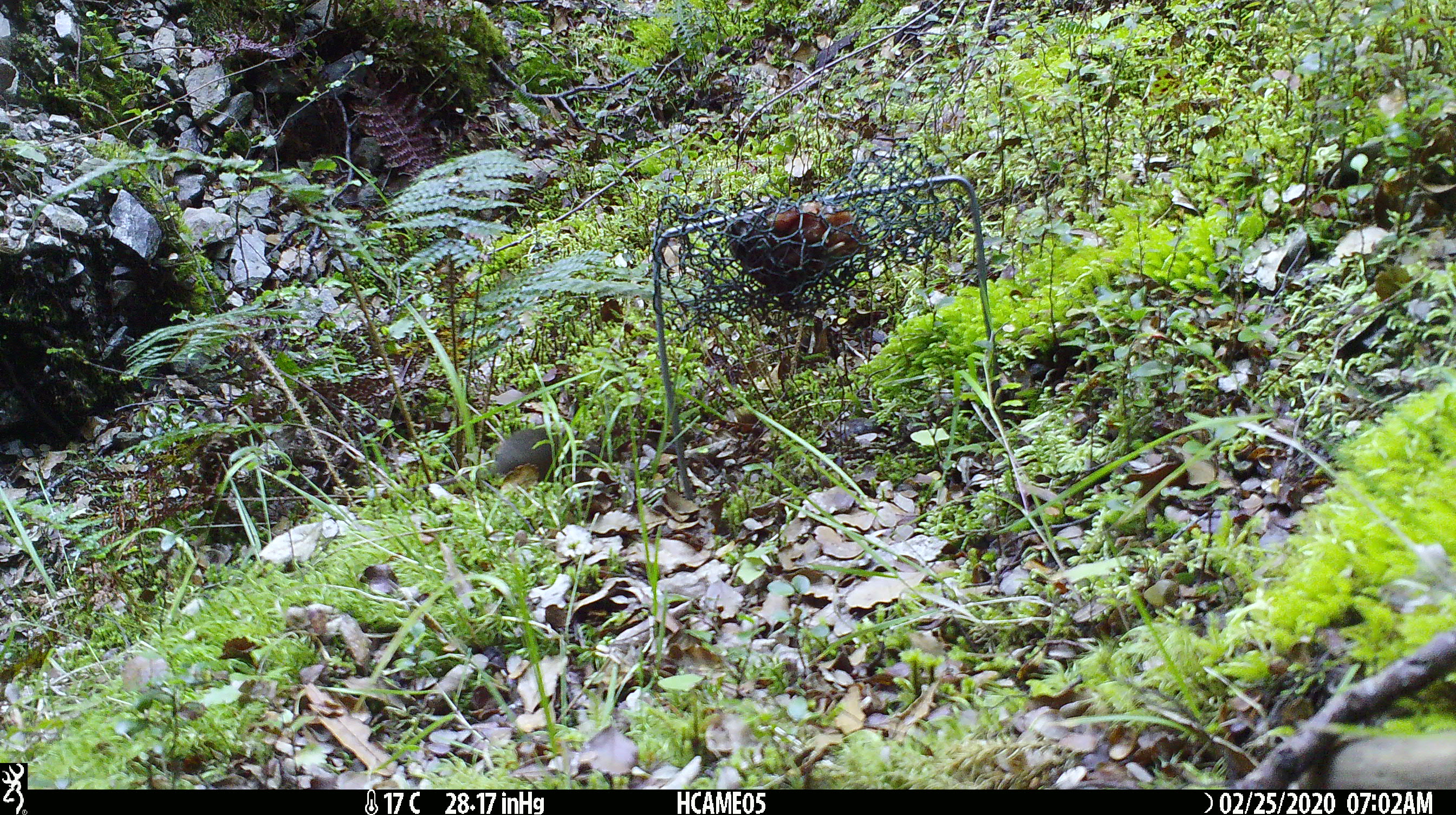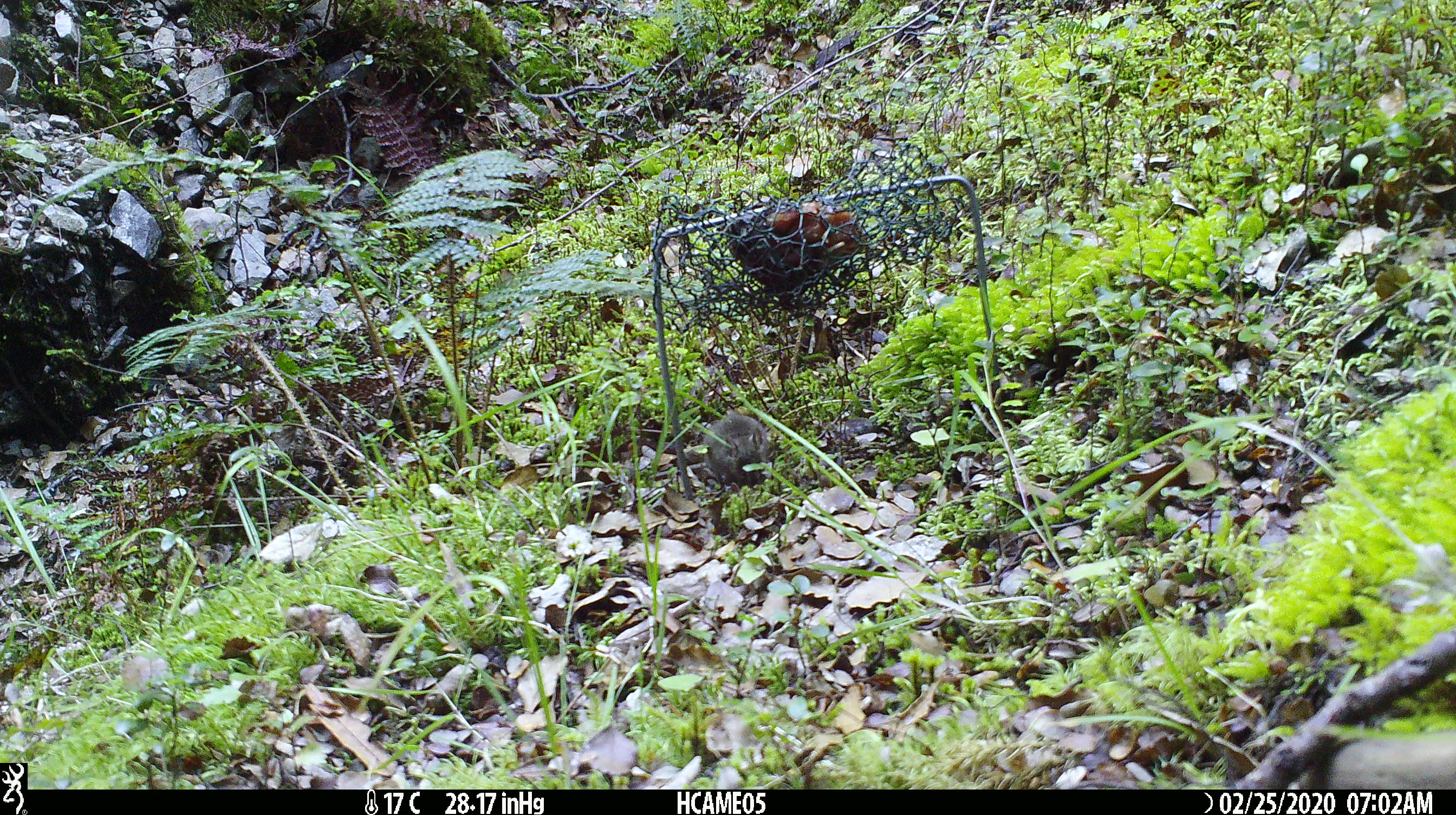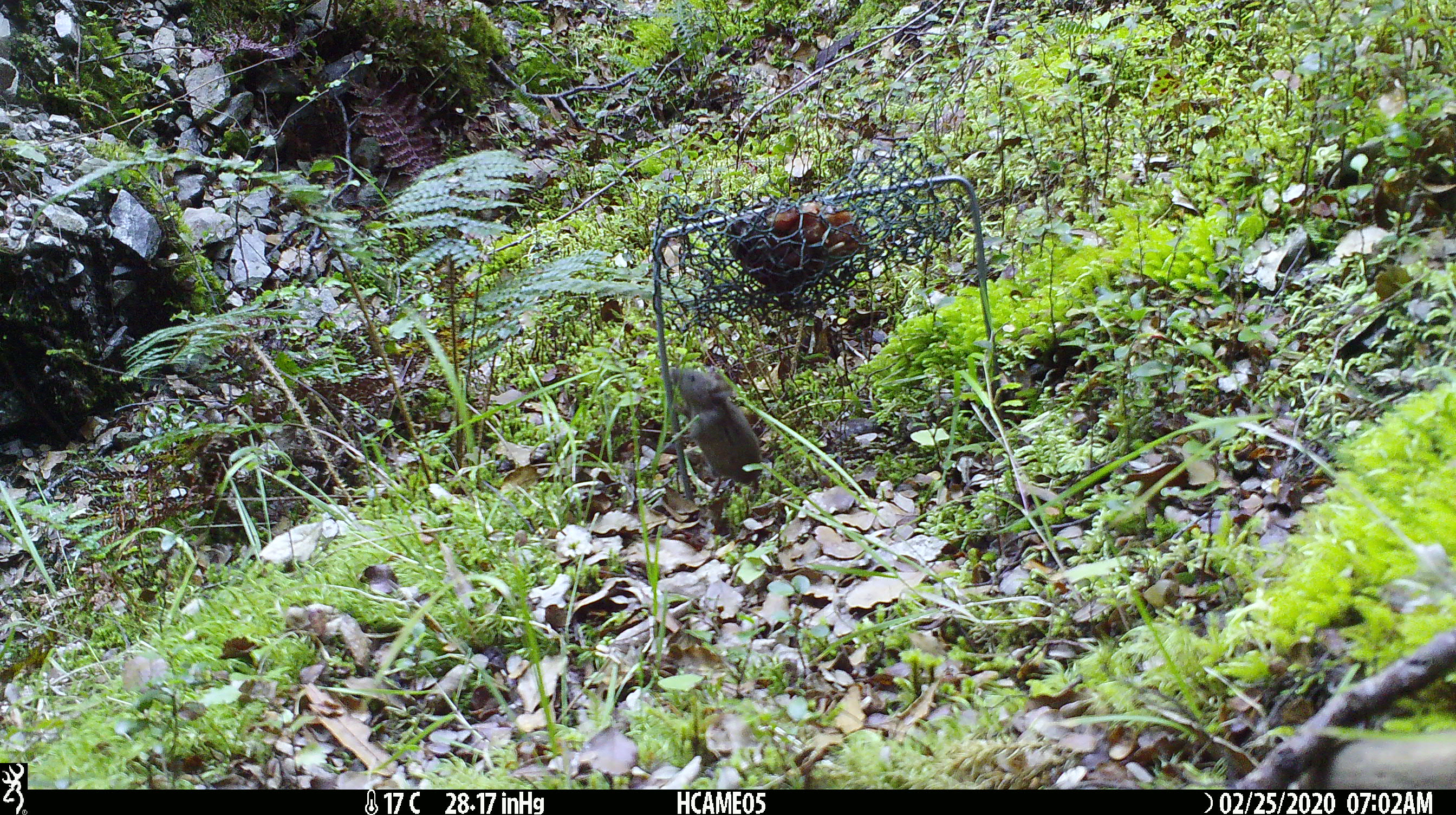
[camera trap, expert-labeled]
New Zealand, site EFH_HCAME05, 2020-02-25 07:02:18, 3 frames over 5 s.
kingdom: Animalia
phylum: Chordata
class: Mammalia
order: Rodentia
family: Muridae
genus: Mus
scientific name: Mus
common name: mouse